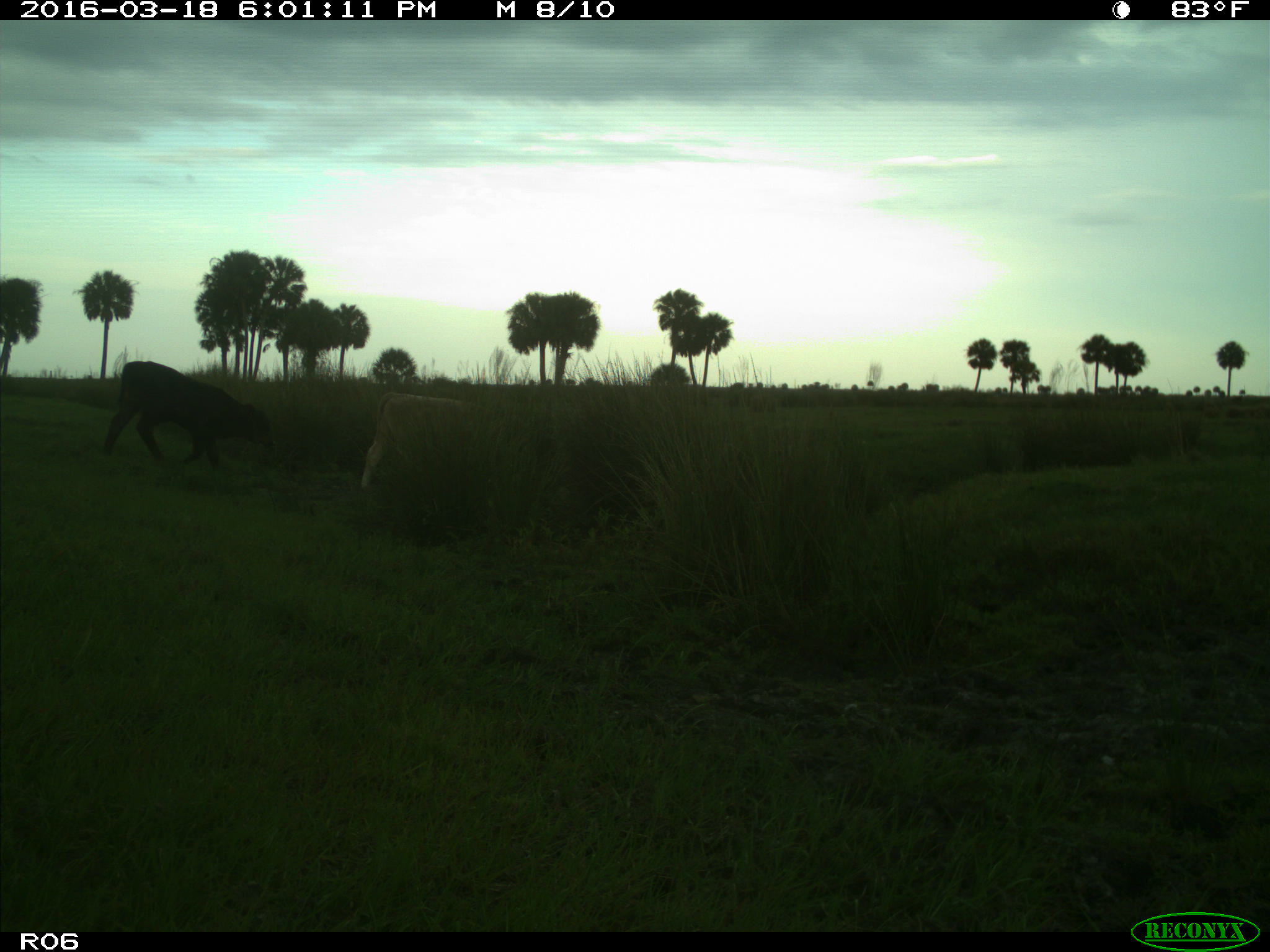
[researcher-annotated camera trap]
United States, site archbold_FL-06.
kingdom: Animalia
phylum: Chordata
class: Mammalia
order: Artiodactyla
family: Bovidae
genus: Bos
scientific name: Bos taurus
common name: domestic cow